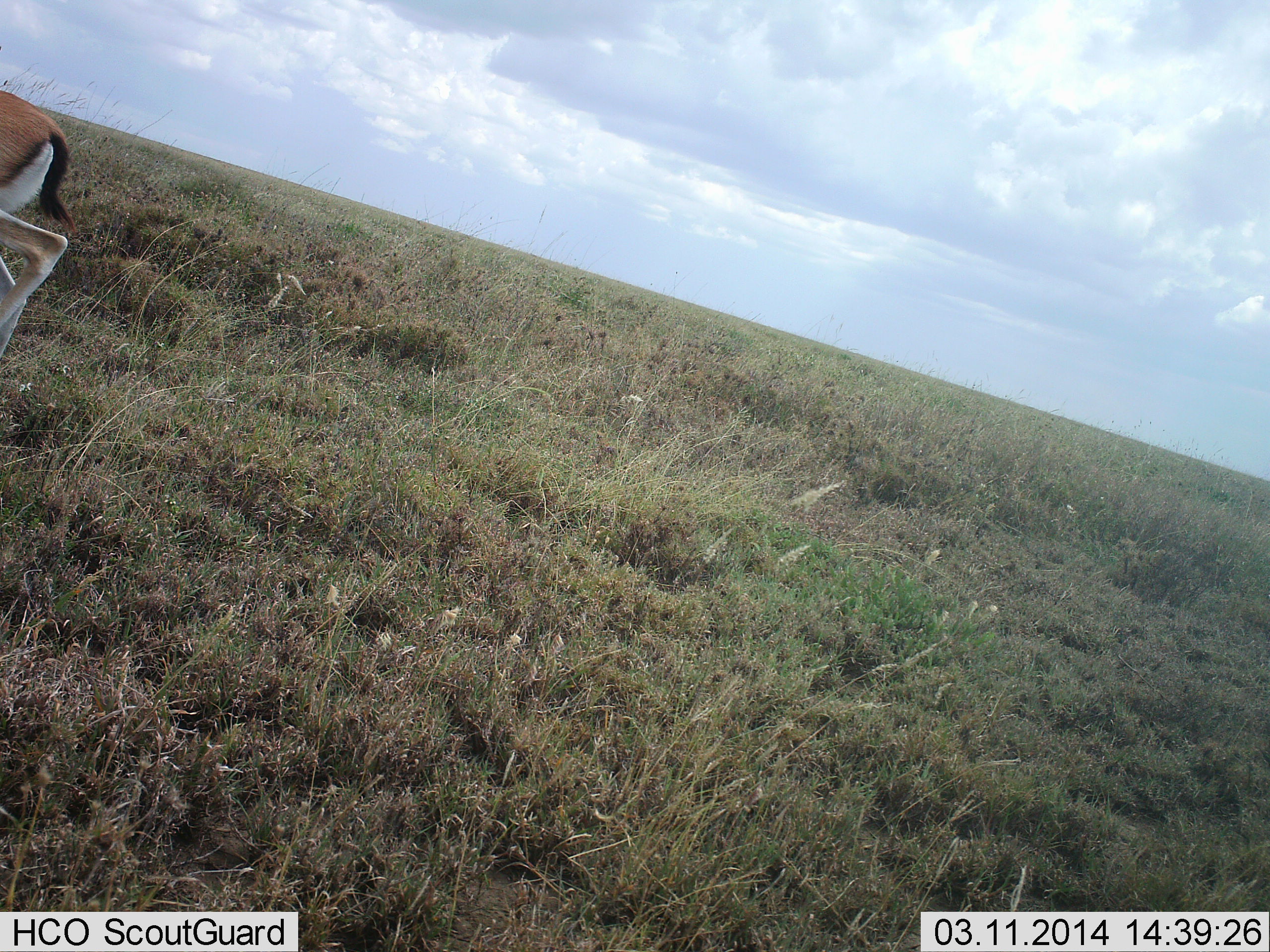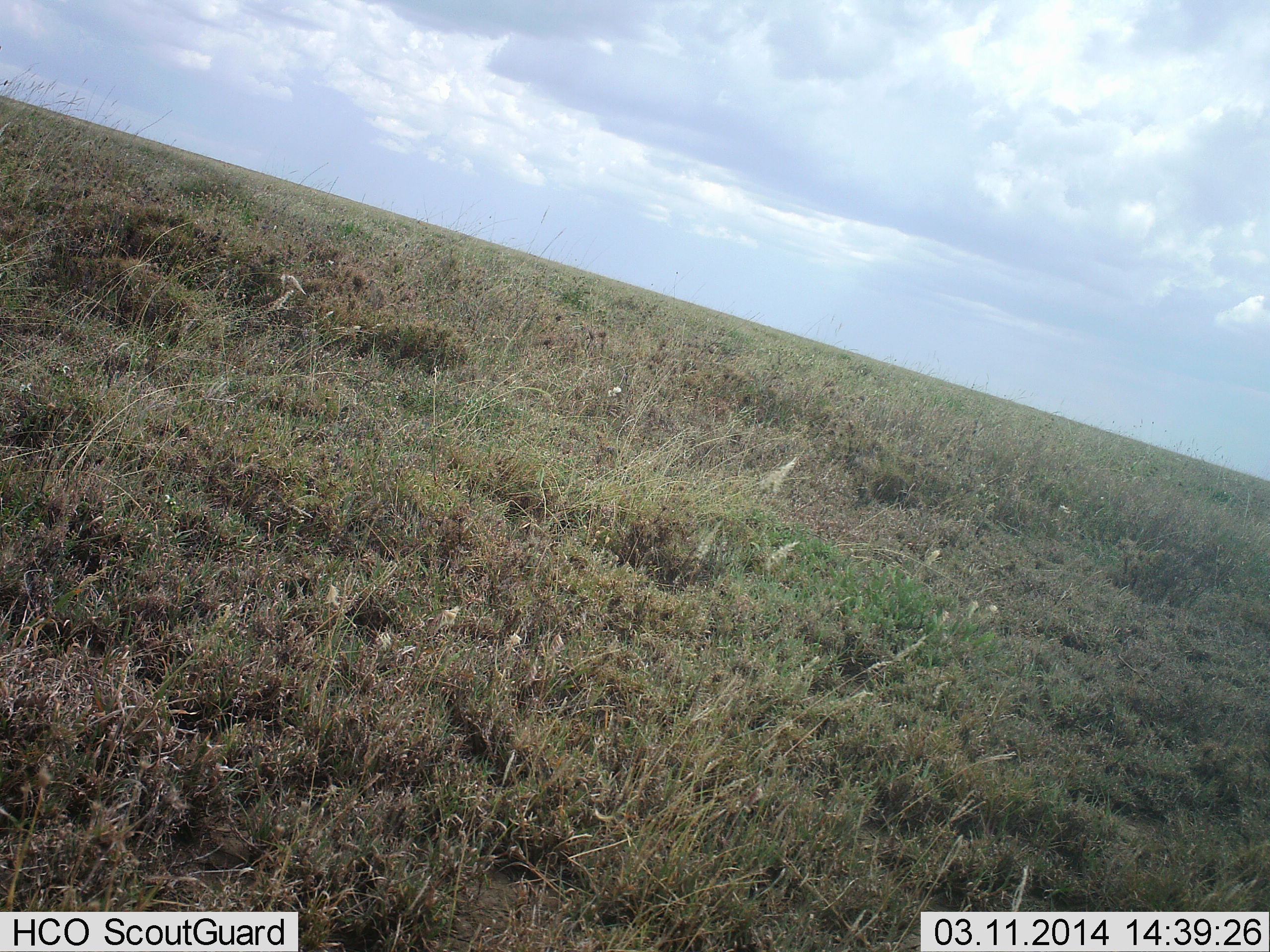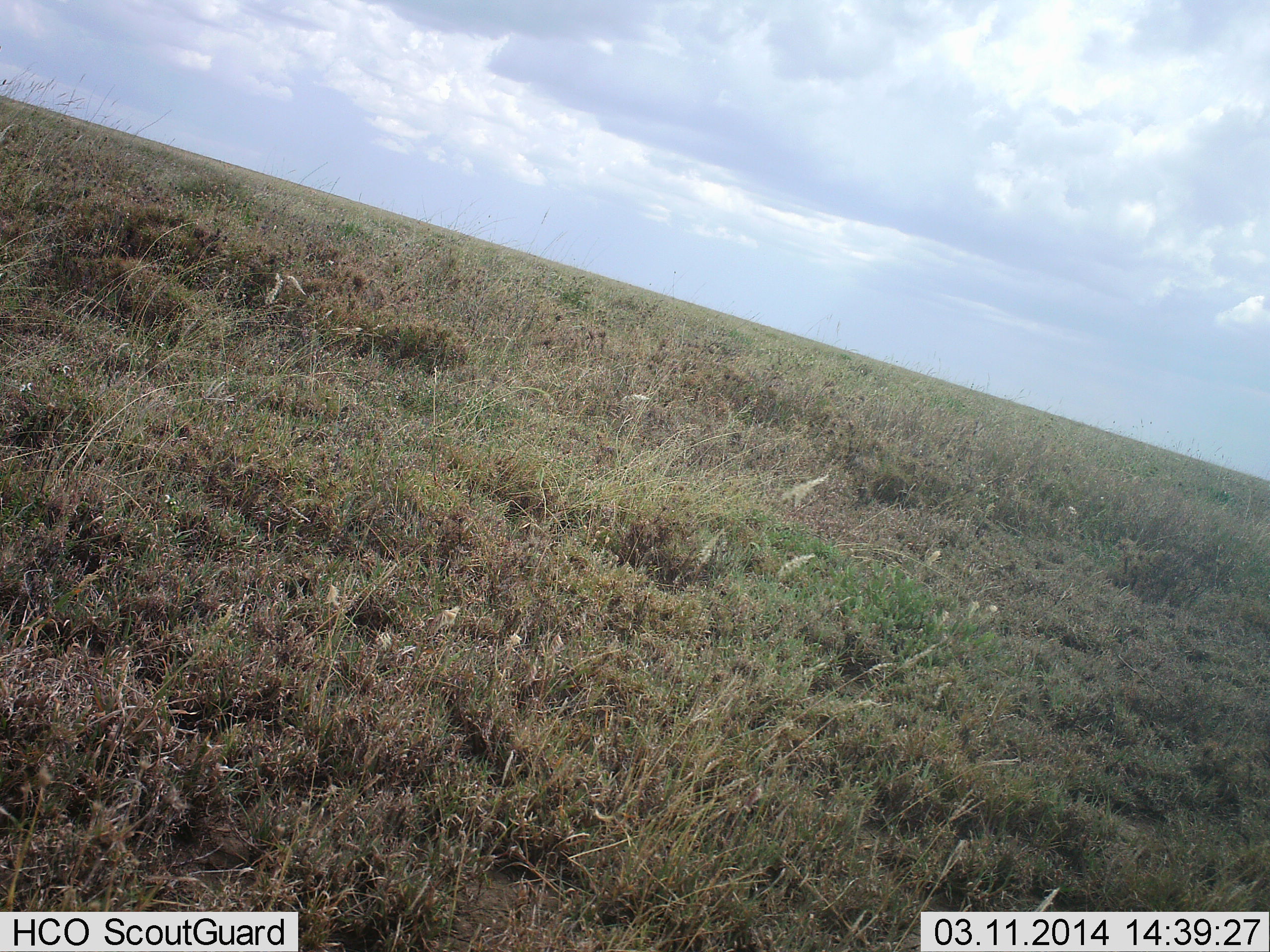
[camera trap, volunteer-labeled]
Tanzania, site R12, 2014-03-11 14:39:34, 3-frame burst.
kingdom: Animalia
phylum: Chordata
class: Mammalia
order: Artiodactyla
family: Bovidae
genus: Eudorcas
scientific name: Eudorcas thomsonii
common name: thomson's gazelle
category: gazellethomsons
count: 1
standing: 0%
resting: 0%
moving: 100%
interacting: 0%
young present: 0%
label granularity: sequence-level